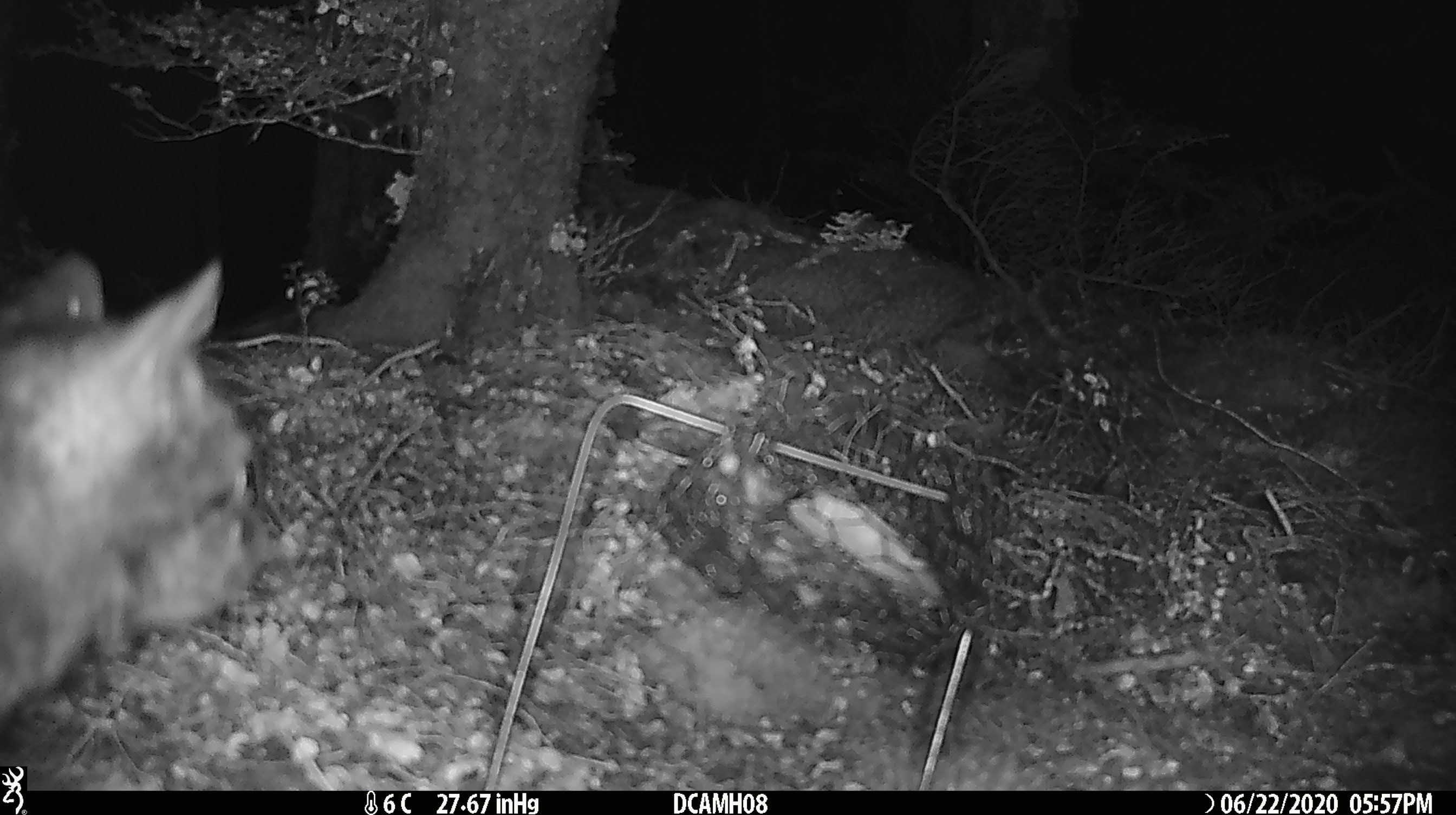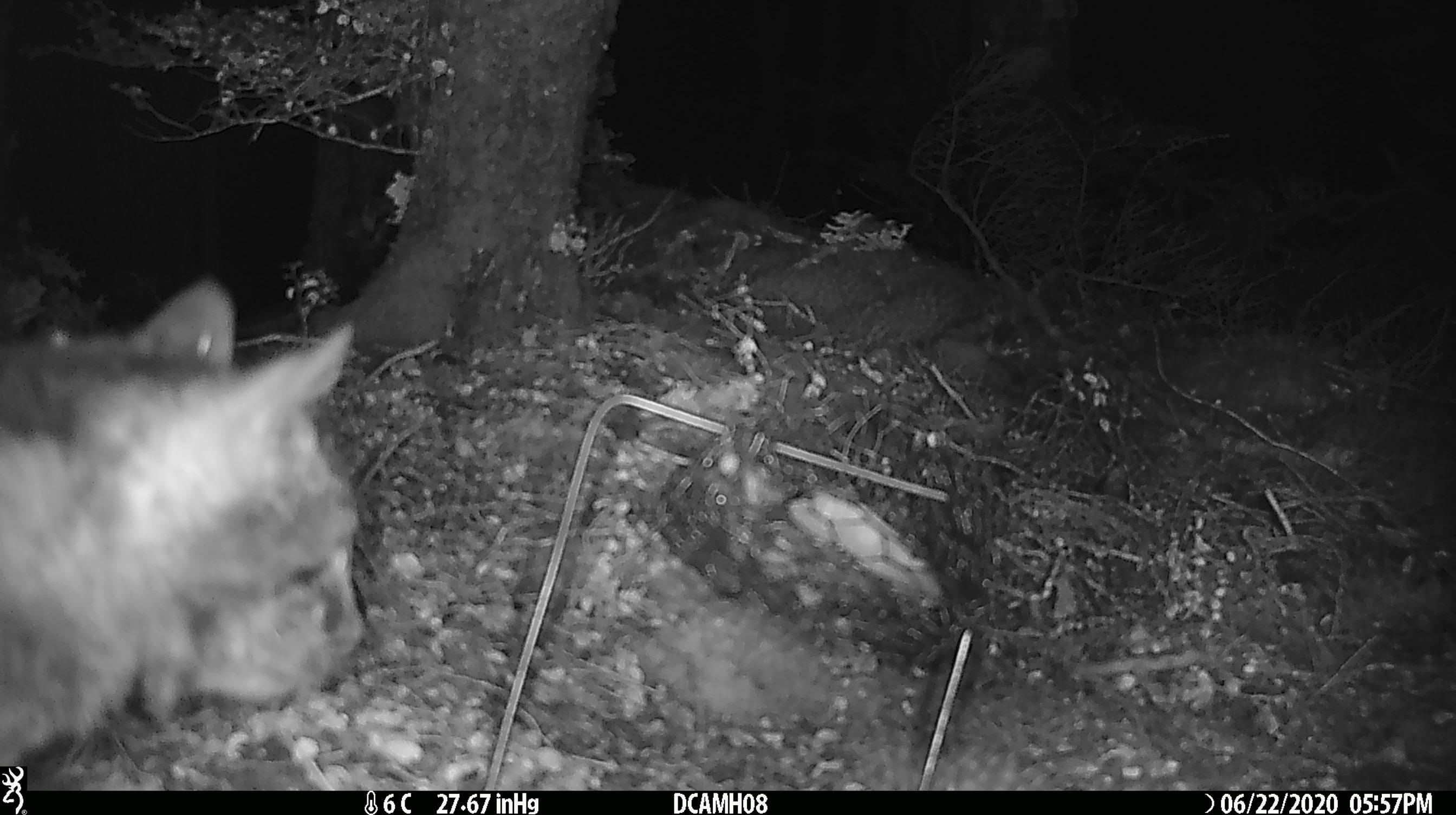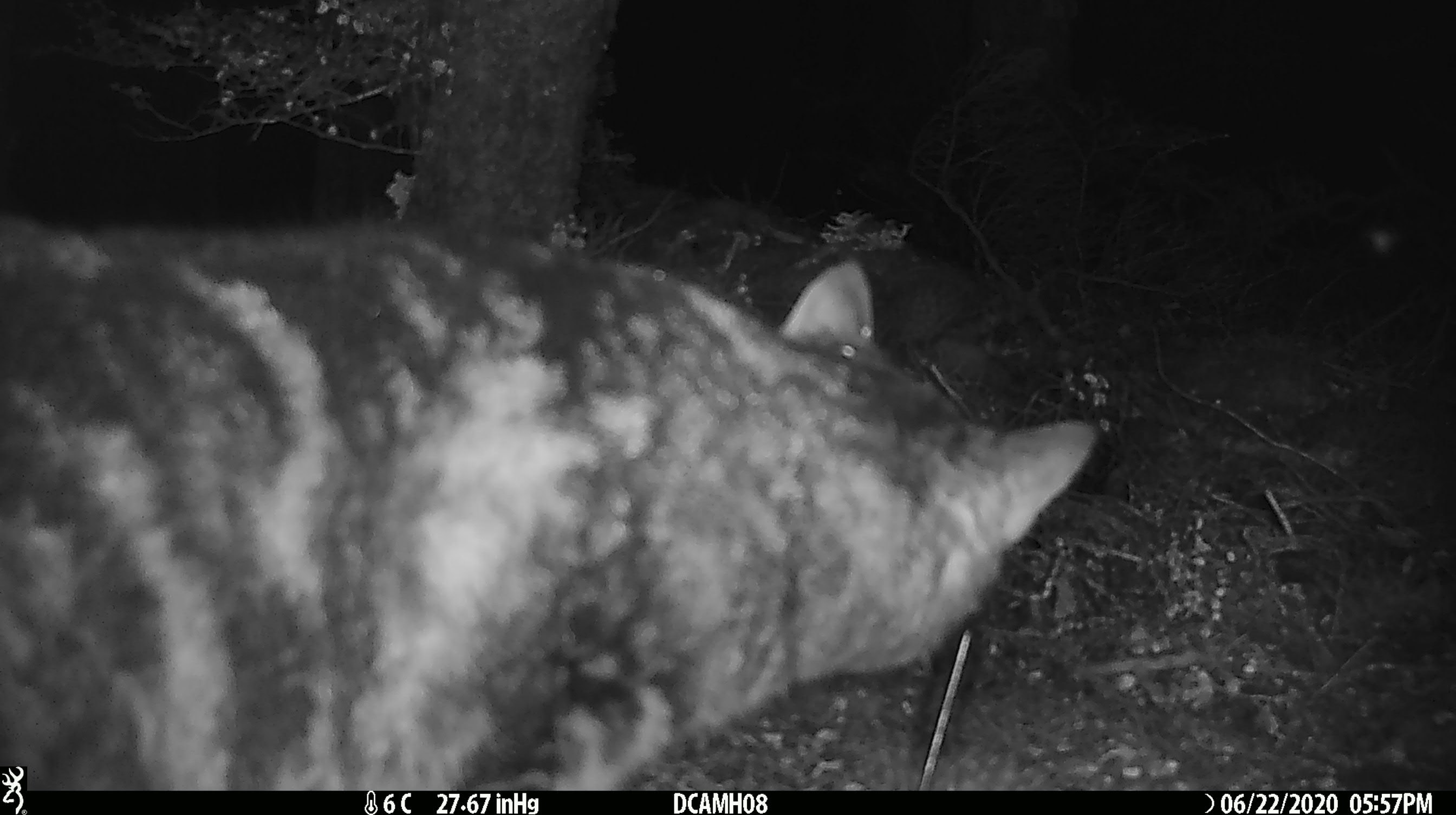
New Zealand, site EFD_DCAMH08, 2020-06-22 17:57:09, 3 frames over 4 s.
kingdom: Animalia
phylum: Chordata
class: Mammalia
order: Carnivora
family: Felidae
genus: Felis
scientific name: Felis catus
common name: domestic cat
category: cat